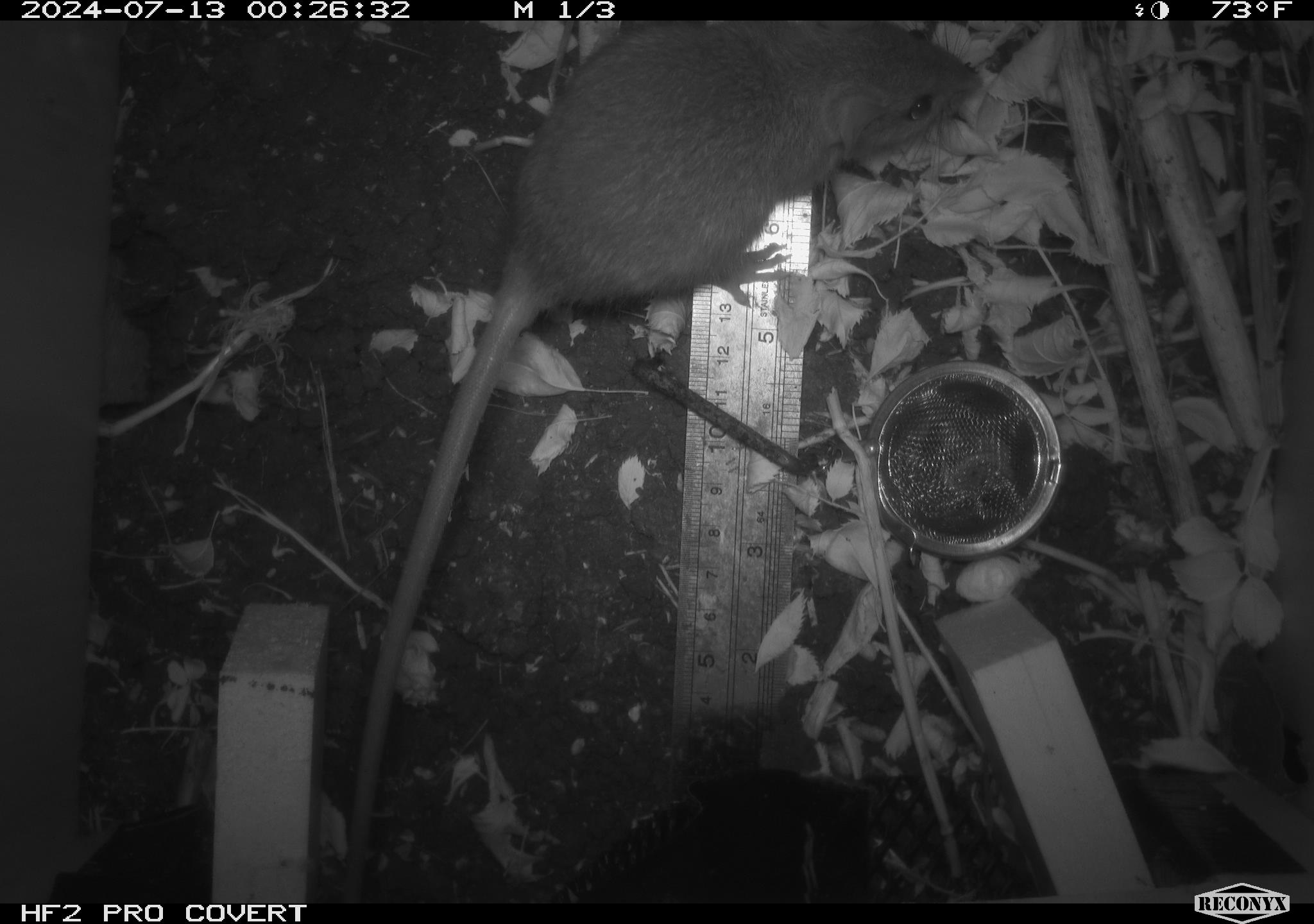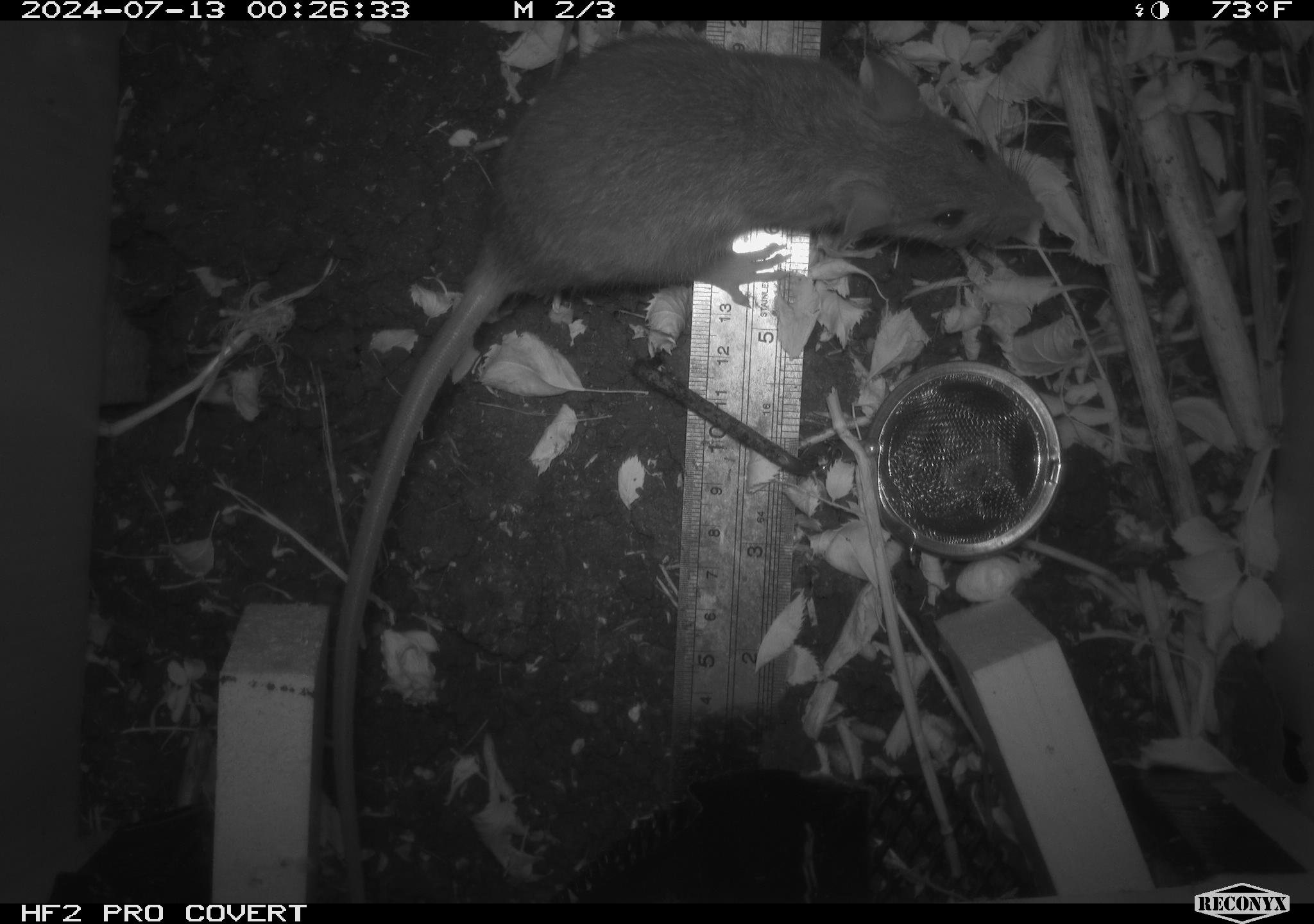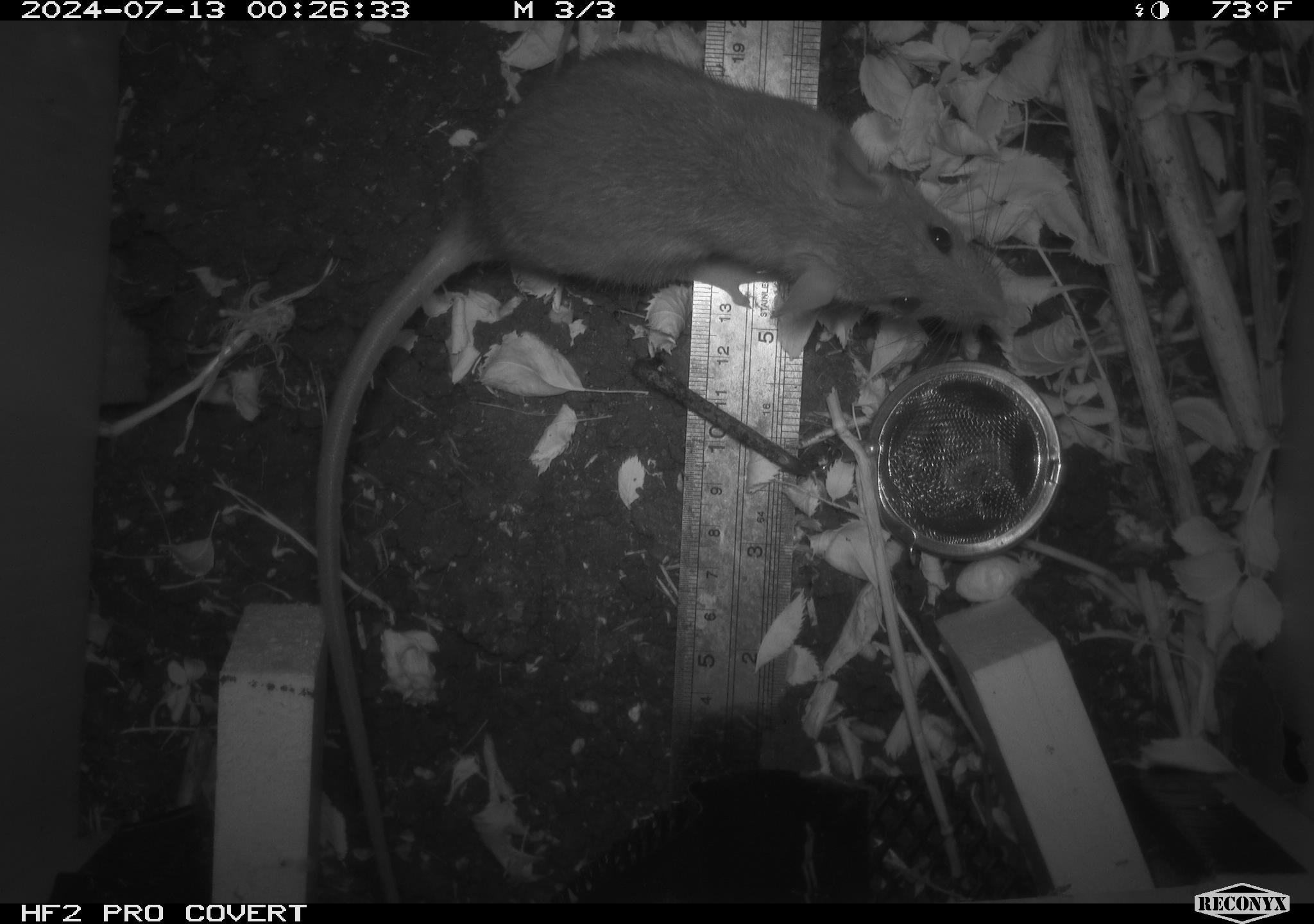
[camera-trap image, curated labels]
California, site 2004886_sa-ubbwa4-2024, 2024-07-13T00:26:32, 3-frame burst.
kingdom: Animalia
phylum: Chordata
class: Mammalia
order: Rodentia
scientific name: Rodentia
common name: woodrat or rat or mouse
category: woodrat or rat or mouse species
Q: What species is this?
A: Woodrat or rat or mouse species (woodrat or rat or mouse) (Rodentia).